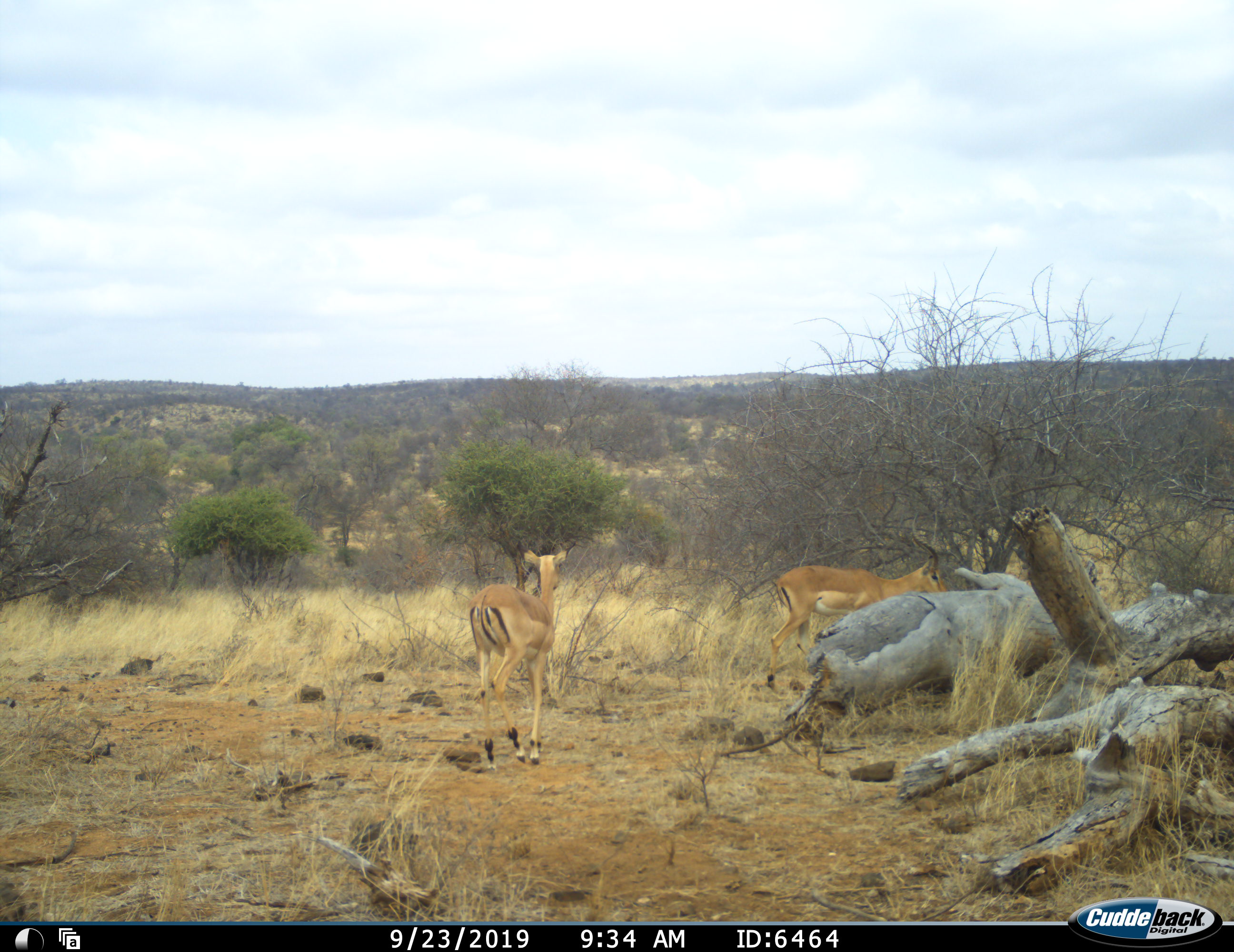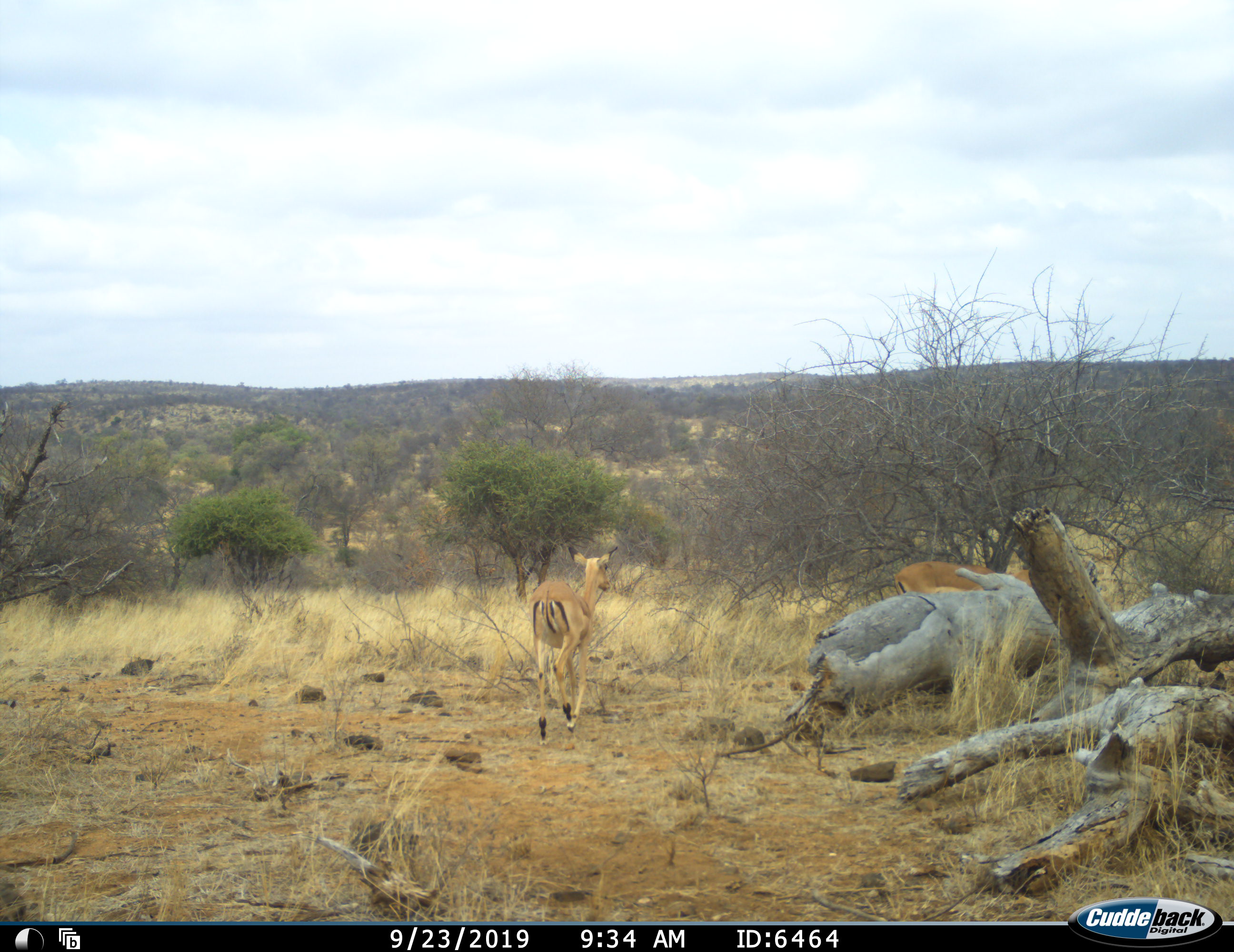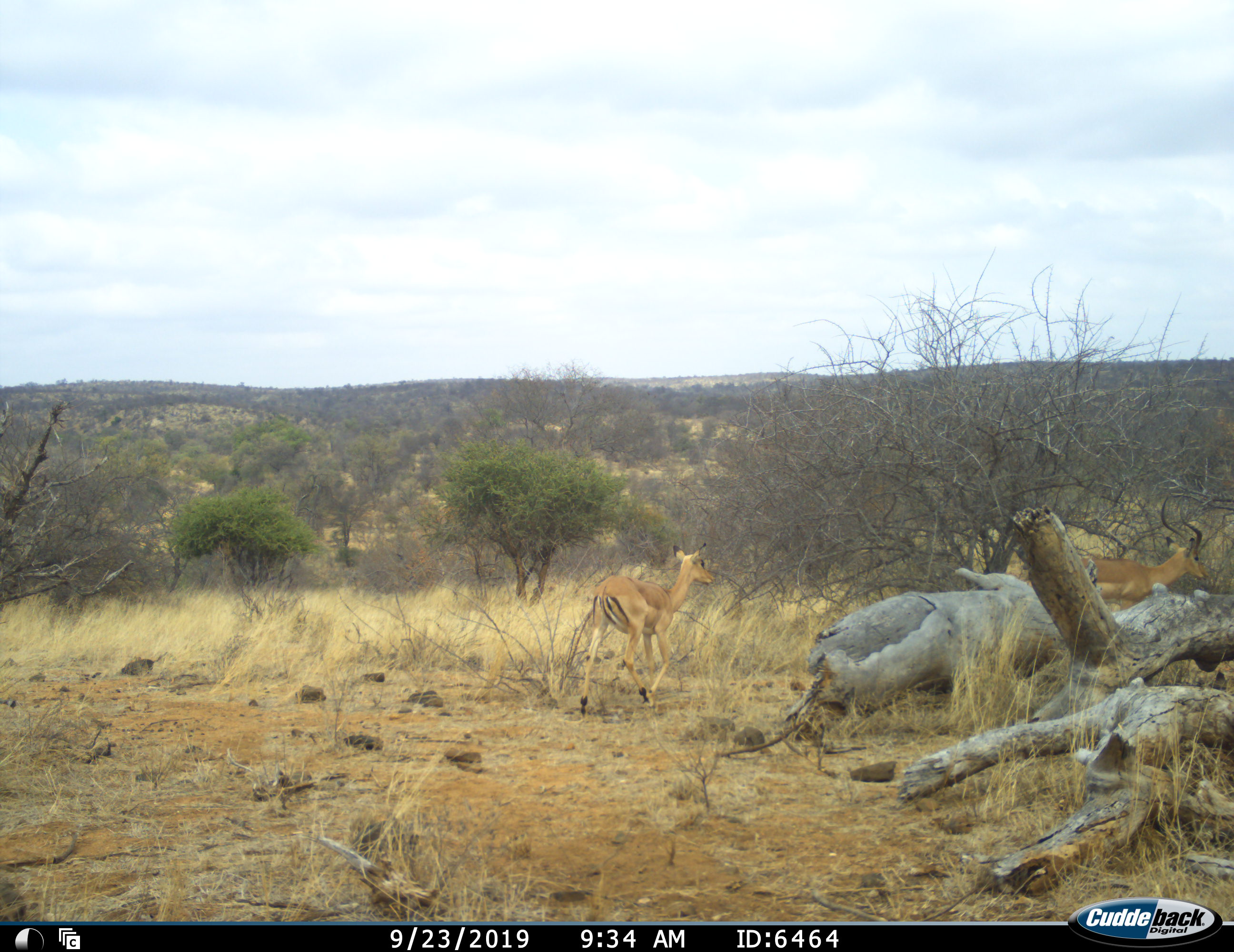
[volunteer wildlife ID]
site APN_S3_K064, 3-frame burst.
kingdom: Animalia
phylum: Chordata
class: Mammalia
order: Artiodactyla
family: Bovidae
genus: Aepyceros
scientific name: Aepyceros melampus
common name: impala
Impala (Aepyceros melampus), count 2. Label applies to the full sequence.